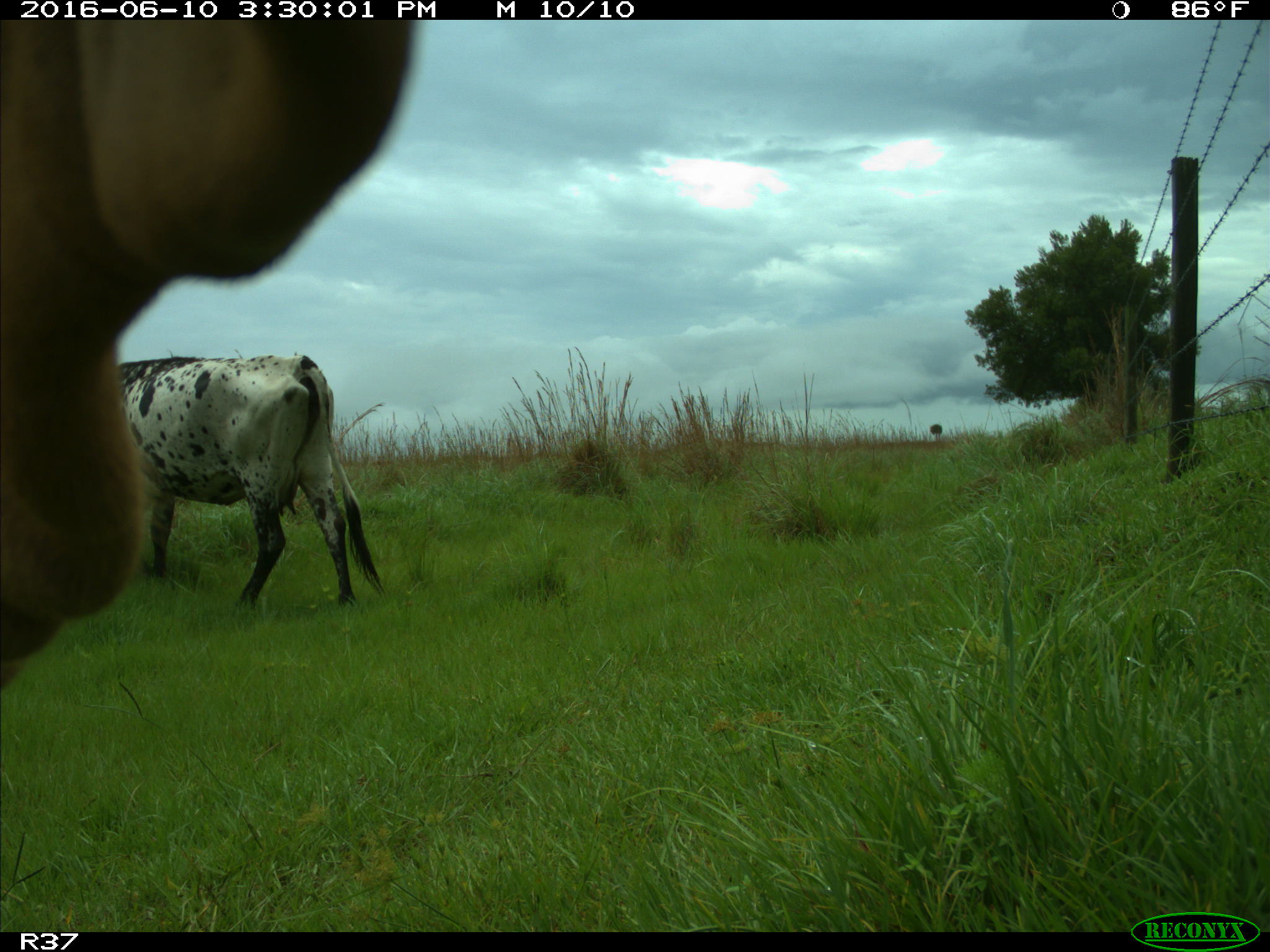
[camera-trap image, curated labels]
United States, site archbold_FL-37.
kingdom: Animalia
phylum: Chordata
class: Mammalia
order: Artiodactyla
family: Bovidae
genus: Bos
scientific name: Bos taurus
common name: domestic cow